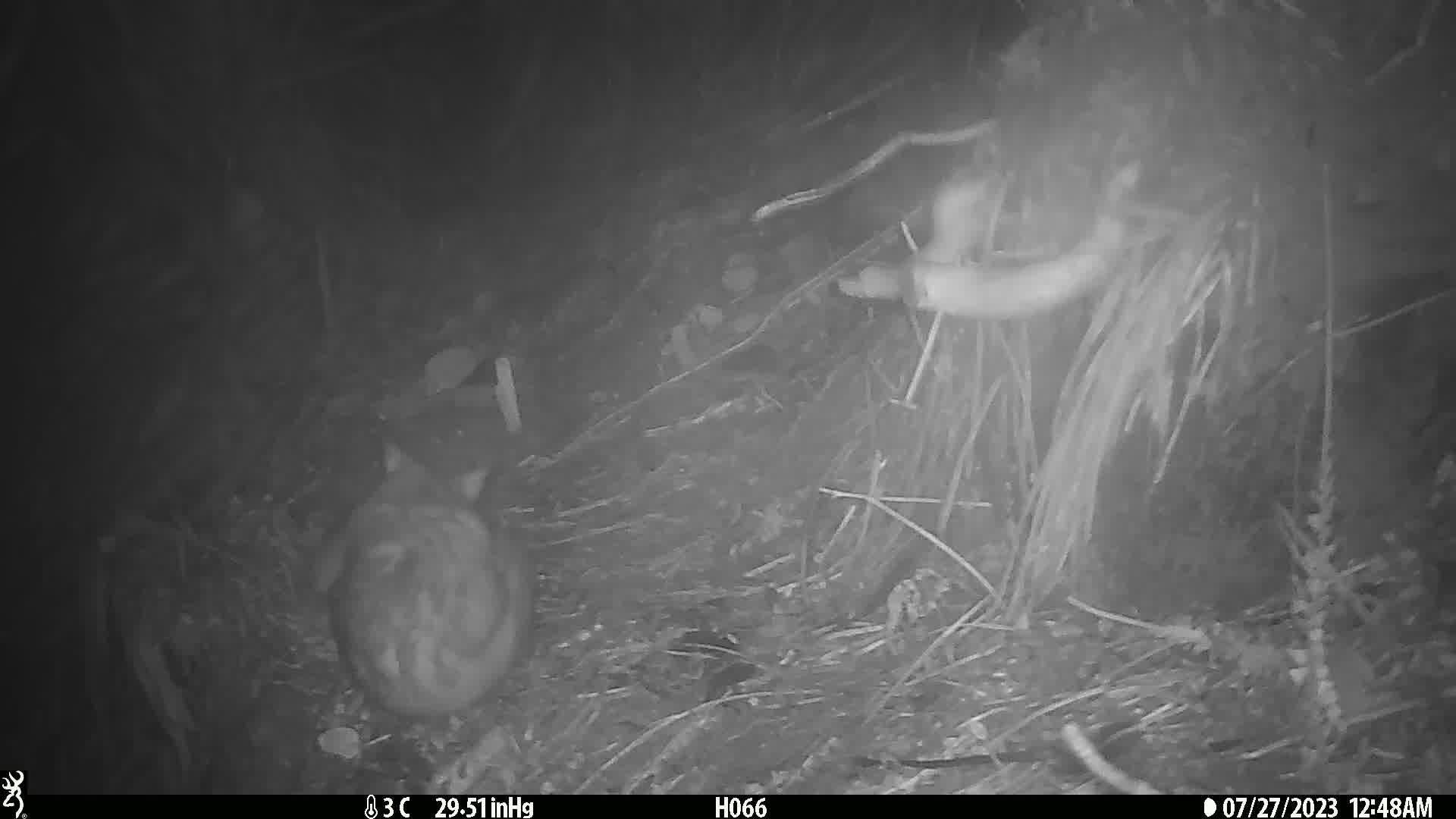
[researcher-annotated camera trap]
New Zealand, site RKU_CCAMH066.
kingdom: Animalia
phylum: Chordata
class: Mammalia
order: Diprotodontia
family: Phalangeridae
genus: Trichosurus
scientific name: Trichosurus vulpecula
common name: common brushtail possum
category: possum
Possum (common brushtail possum) (Trichosurus vulpecula).